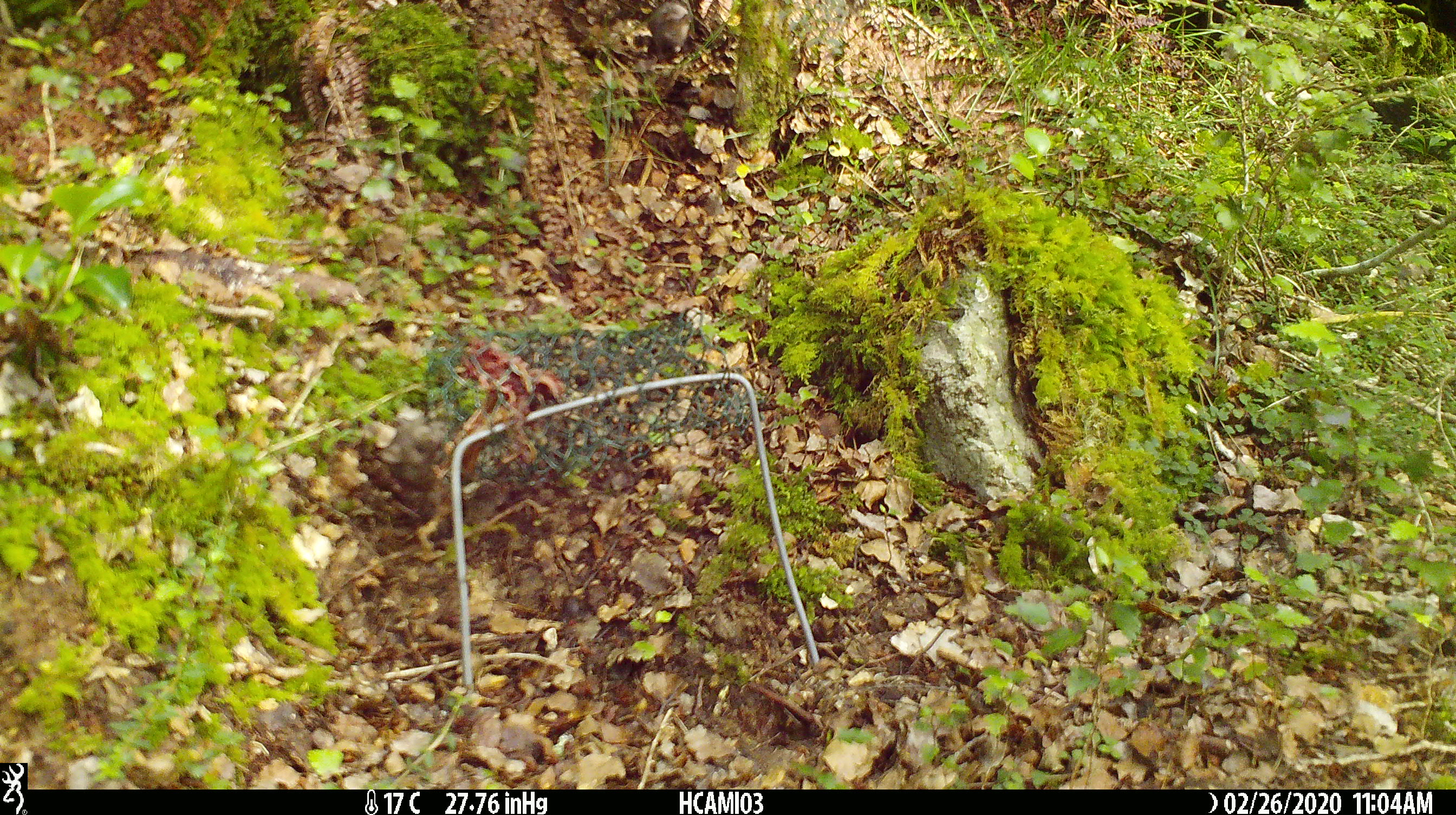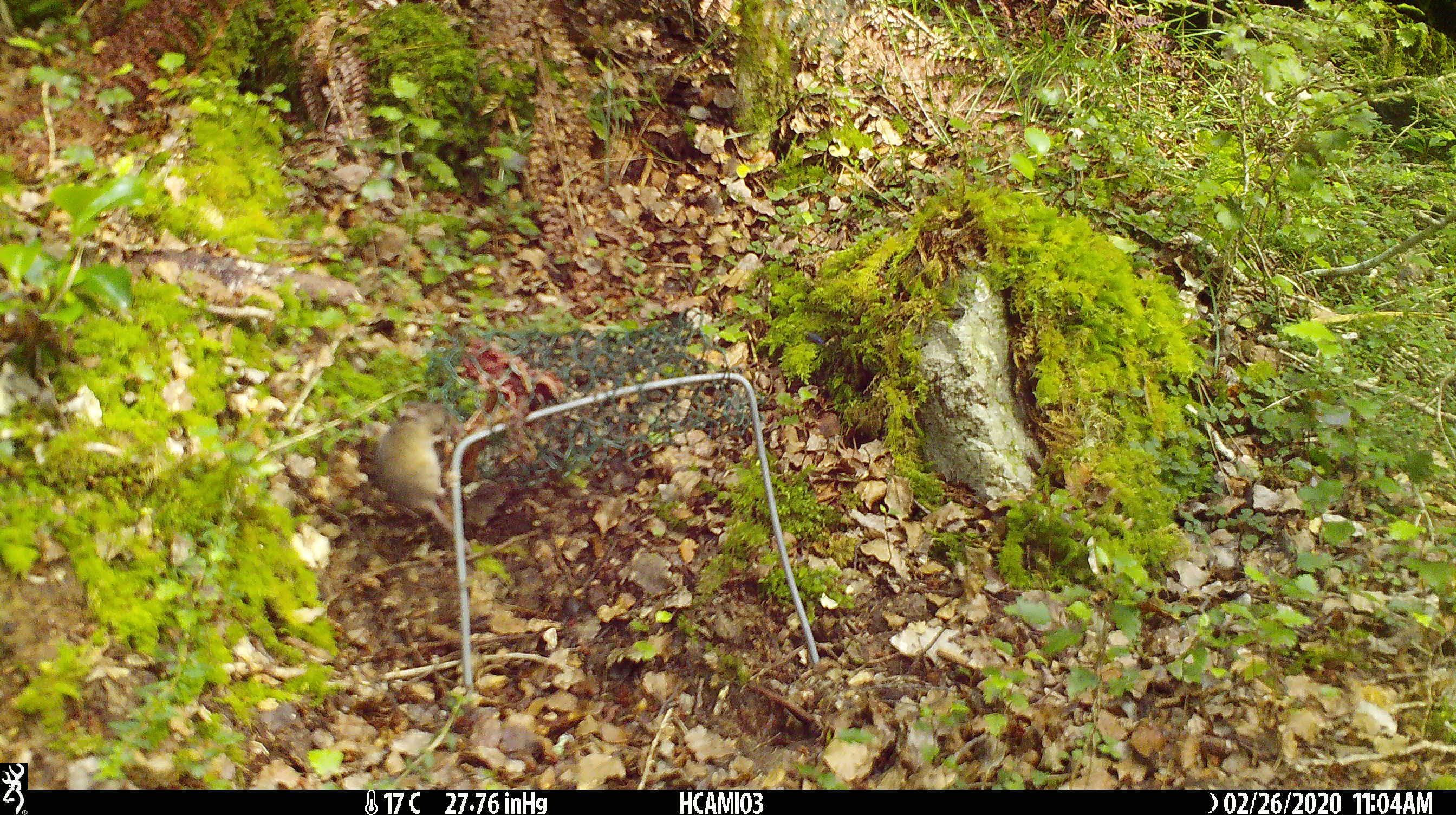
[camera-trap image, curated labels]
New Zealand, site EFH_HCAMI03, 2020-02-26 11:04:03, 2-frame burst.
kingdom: Animalia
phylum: Chordata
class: Mammalia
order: Rodentia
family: Muridae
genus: Mus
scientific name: Mus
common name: mouse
Mouse (Mus).